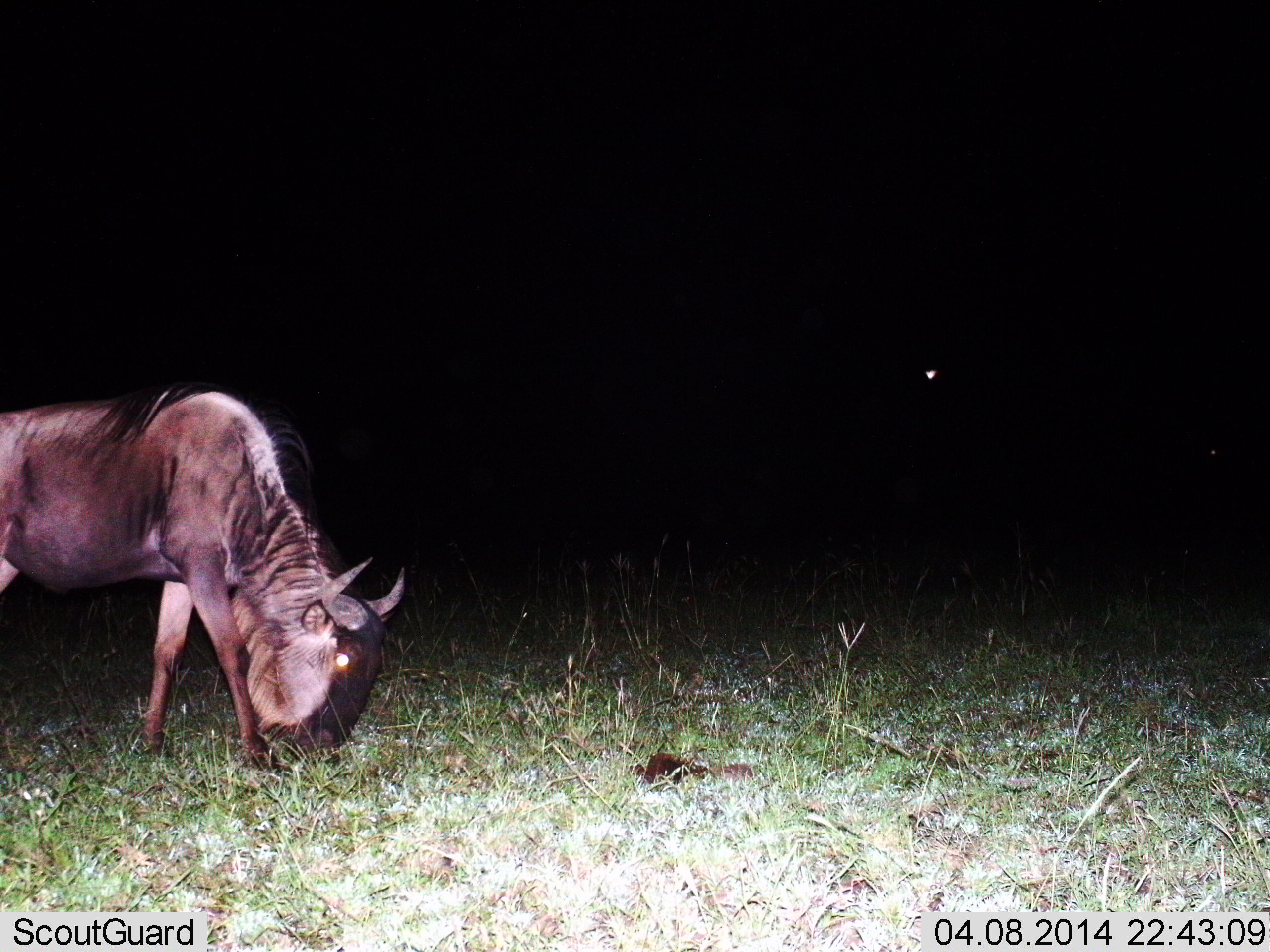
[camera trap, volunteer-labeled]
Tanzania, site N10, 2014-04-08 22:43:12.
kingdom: Animalia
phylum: Chordata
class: Mammalia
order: Artiodactyla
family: Bovidae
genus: Connochaetes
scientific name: Connochaetes taurinus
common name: blue wildebeest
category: wildebeest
Wildebeest (blue wildebeest) (Connochaetes taurinus), count 1. Behavior (volunteer vote fractions): standing 0%, resting 0%, moving 10%, interacting 0%. Young present (vote fraction): 0%. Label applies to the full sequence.